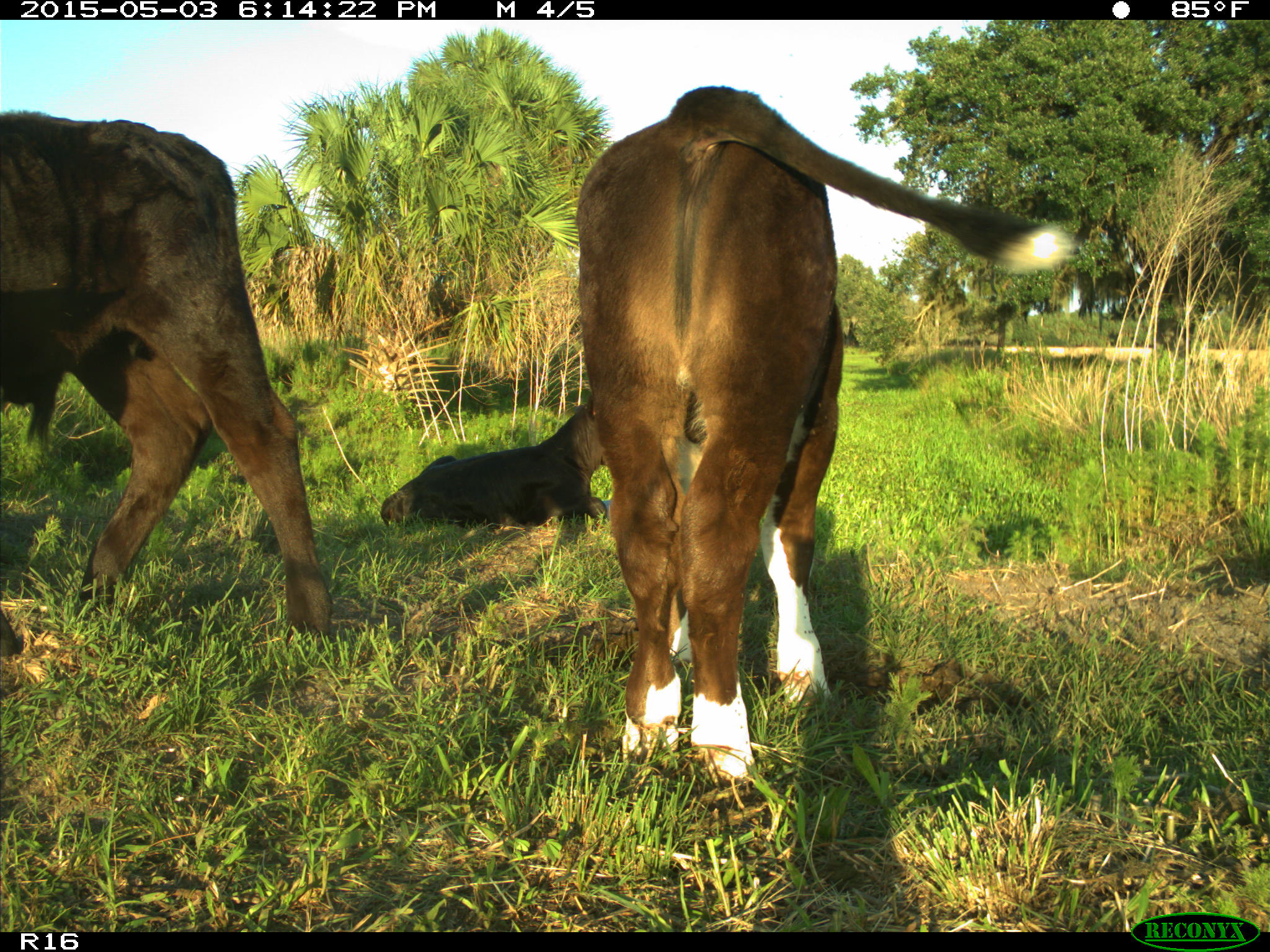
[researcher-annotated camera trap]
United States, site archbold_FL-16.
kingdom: Animalia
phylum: Chordata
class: Mammalia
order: Artiodactyla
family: Bovidae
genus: Bos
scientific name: Bos taurus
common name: domestic cow